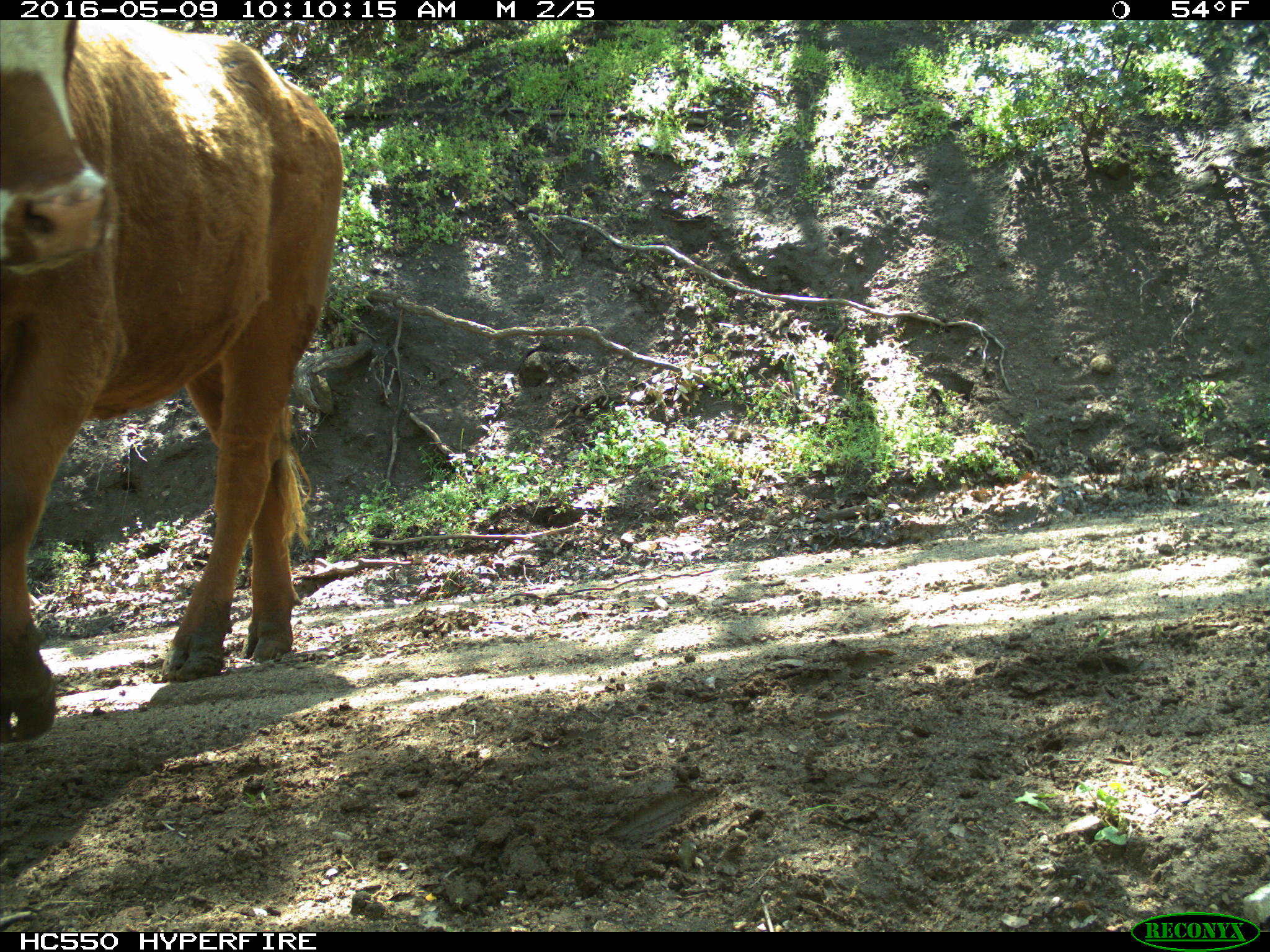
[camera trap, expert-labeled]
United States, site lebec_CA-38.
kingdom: Animalia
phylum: Chordata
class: Mammalia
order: Artiodactyla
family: Bovidae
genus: Bos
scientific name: Bos taurus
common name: domestic cow